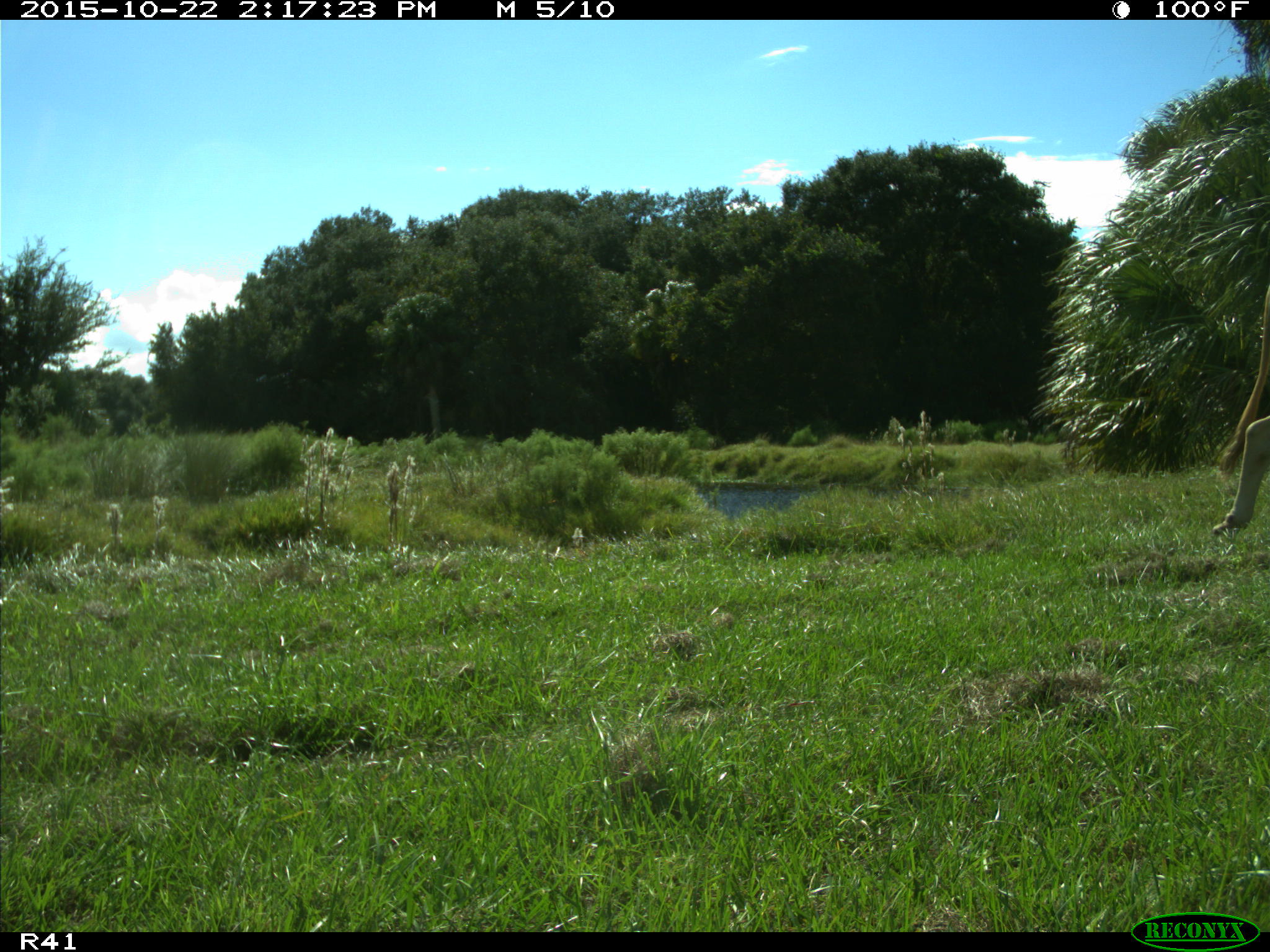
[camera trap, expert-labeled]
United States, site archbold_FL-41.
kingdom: Animalia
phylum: Chordata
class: Mammalia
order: Artiodactyla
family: Bovidae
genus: Bos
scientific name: Bos taurus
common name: domestic cow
Bos taurus (domestic cow).